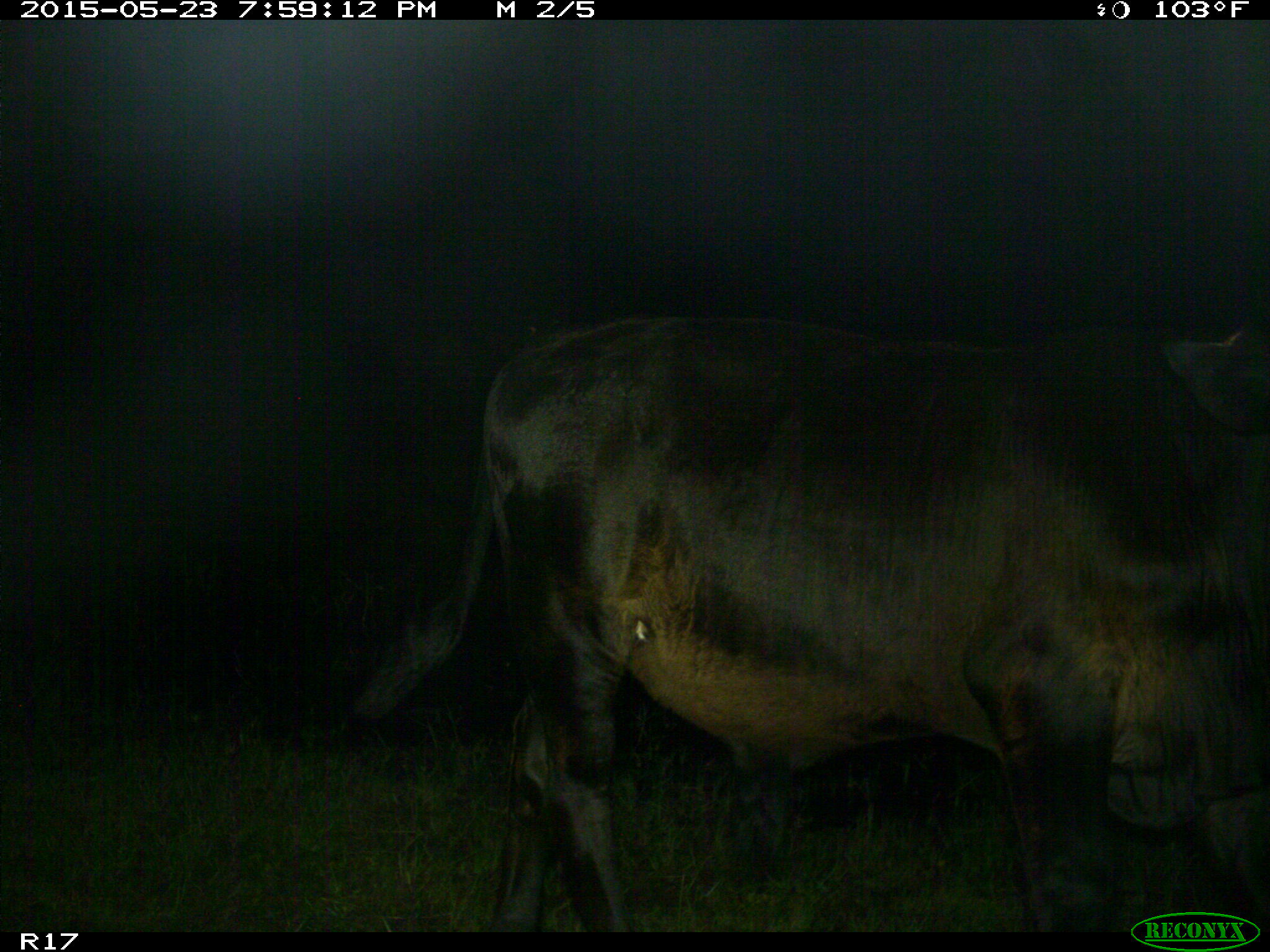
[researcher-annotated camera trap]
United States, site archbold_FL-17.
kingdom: Animalia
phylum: Chordata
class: Mammalia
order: Artiodactyla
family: Bovidae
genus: Bos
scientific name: Bos taurus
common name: domestic cow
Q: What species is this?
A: Bos taurus (domestic cow).